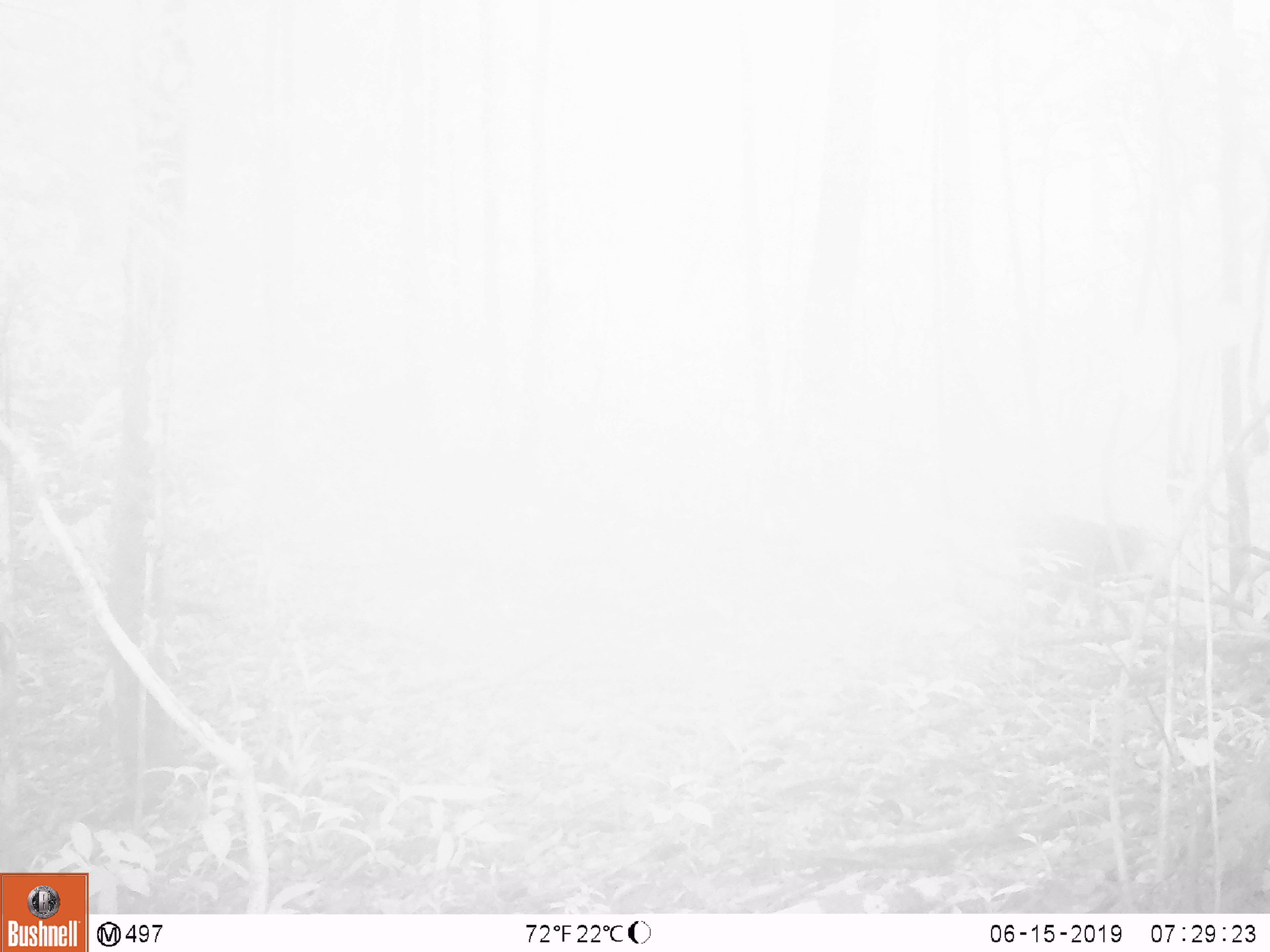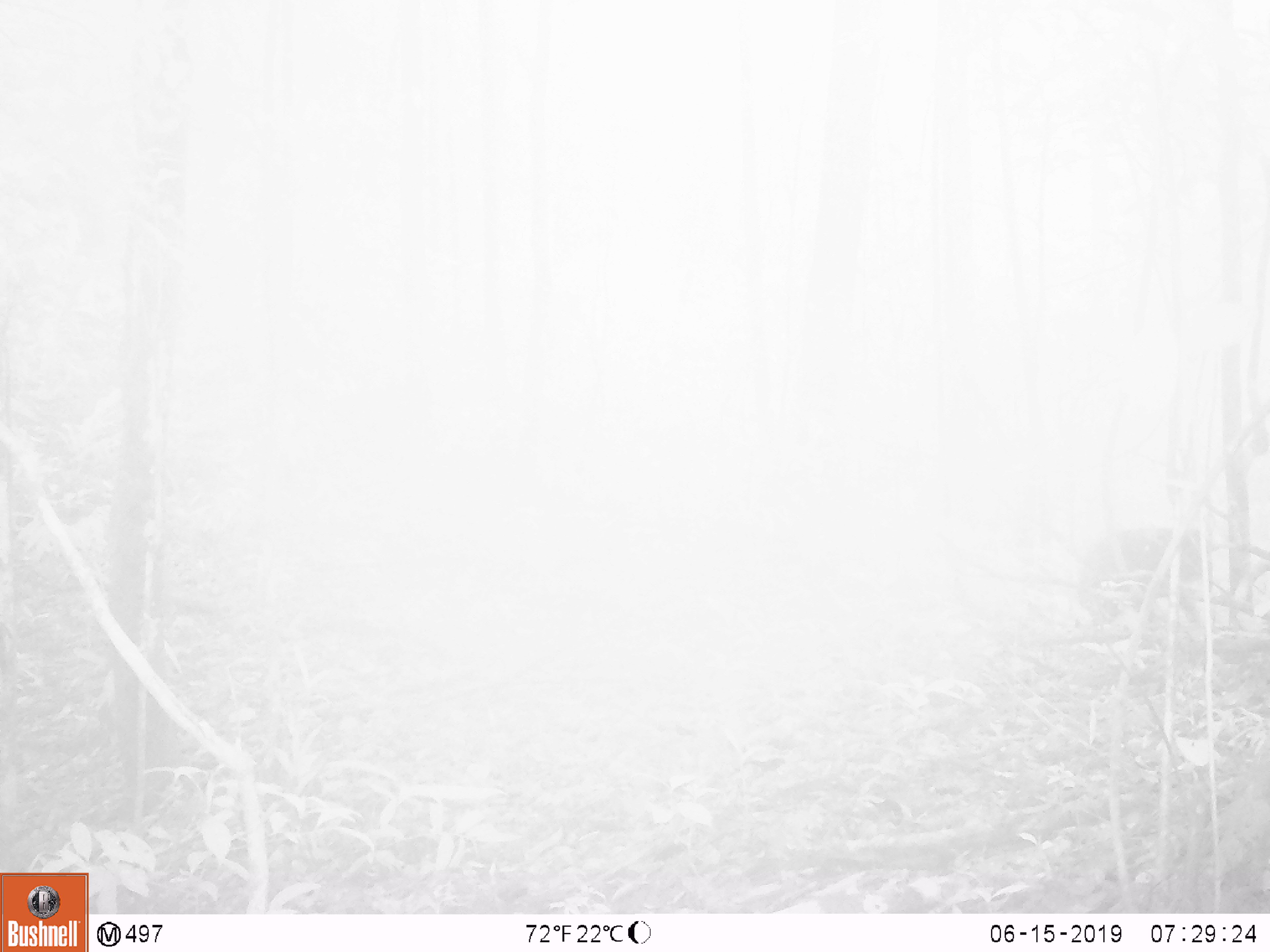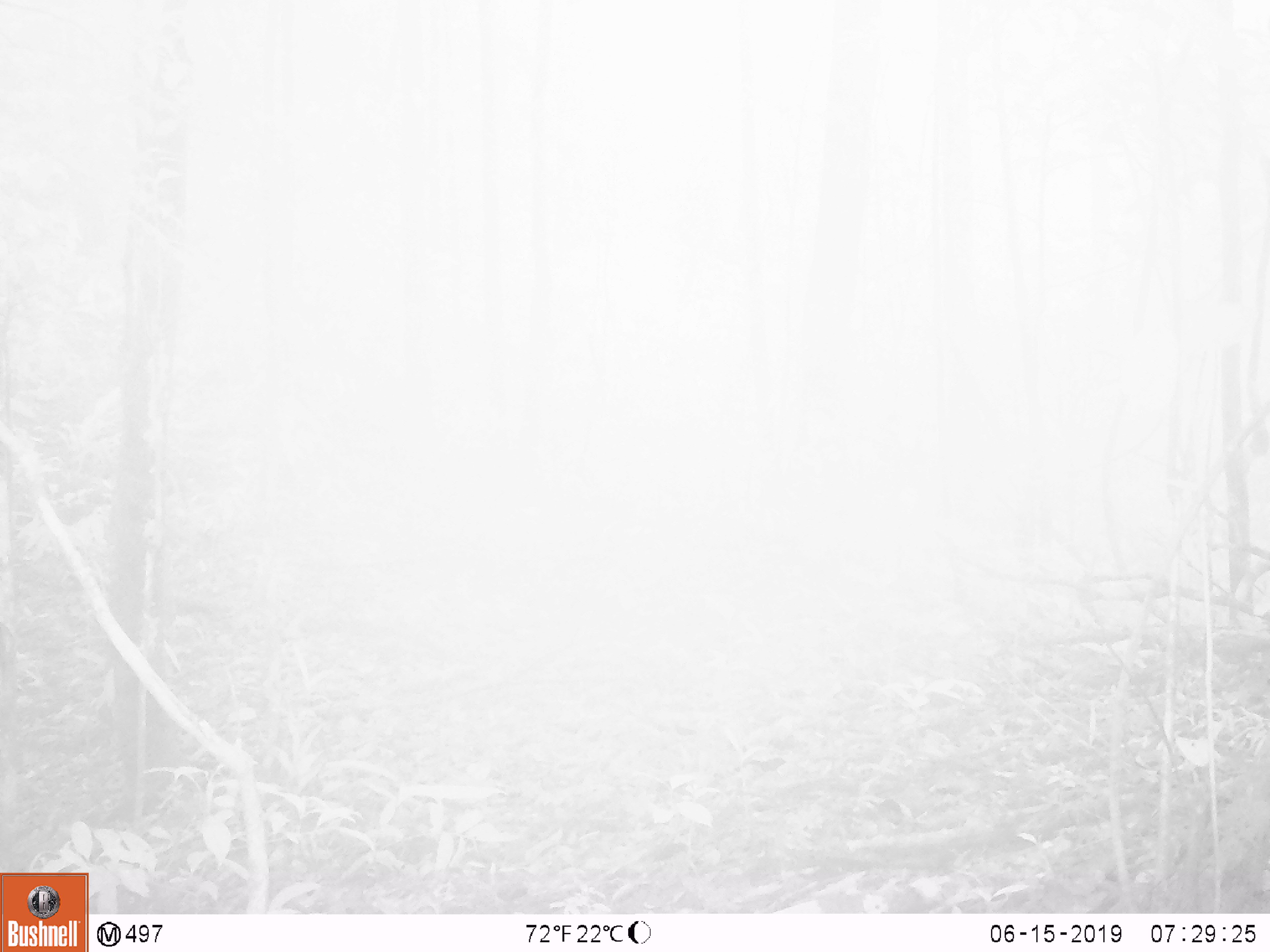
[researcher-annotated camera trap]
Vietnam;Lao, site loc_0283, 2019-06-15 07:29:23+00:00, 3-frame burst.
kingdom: Animalia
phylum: Chordata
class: Mammalia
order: Primates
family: Cercopithecidae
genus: Macaca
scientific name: Macaca arctoides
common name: stump-tailed macaque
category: stump tailed macaque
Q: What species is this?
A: Stump tailed macaque (stump-tailed macaque) (Macaca arctoides).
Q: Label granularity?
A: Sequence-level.